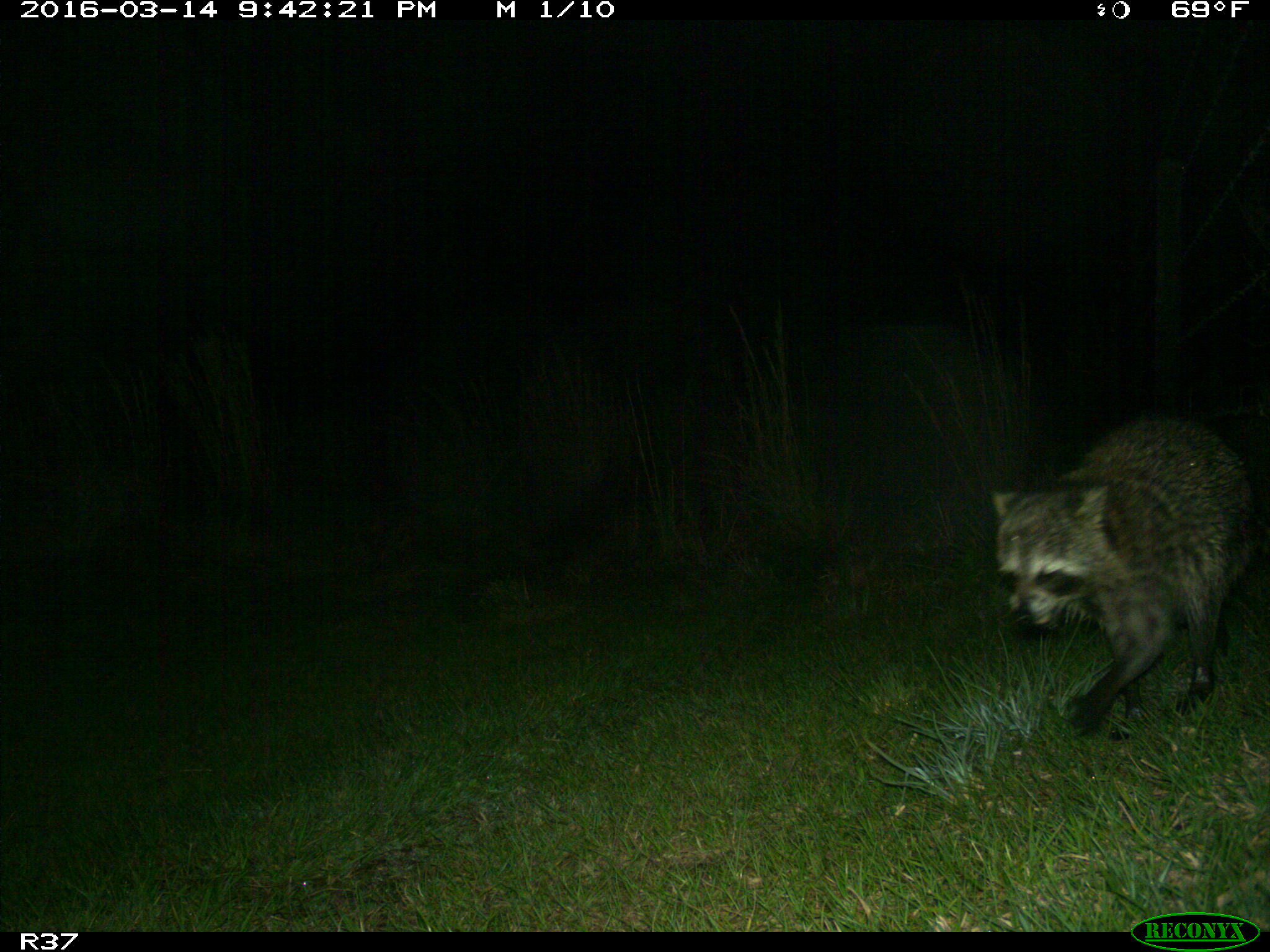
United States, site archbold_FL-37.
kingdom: Animalia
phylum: Chordata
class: Mammalia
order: Carnivora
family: Procyonidae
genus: Procyon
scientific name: Procyon lotor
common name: common raccoon